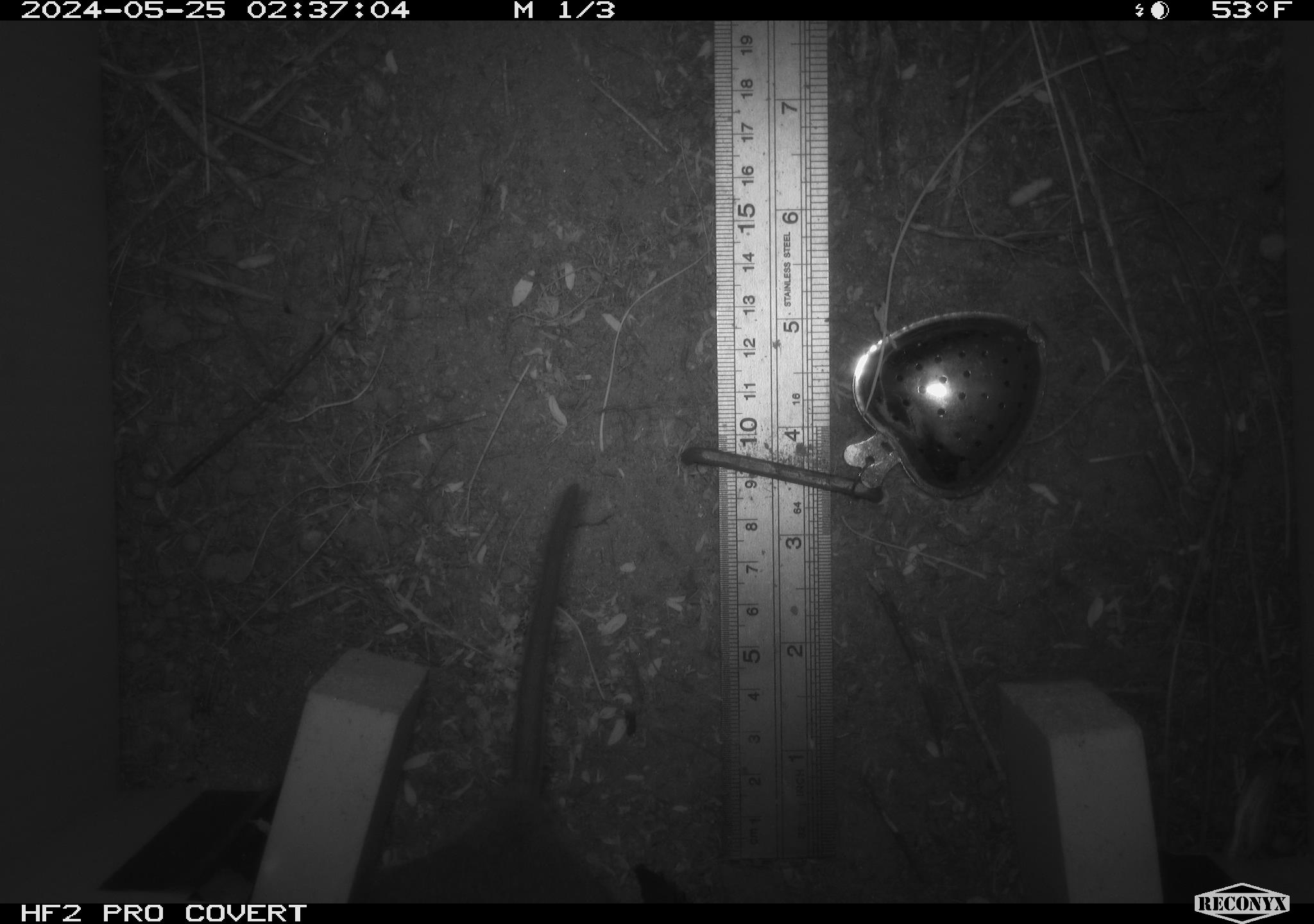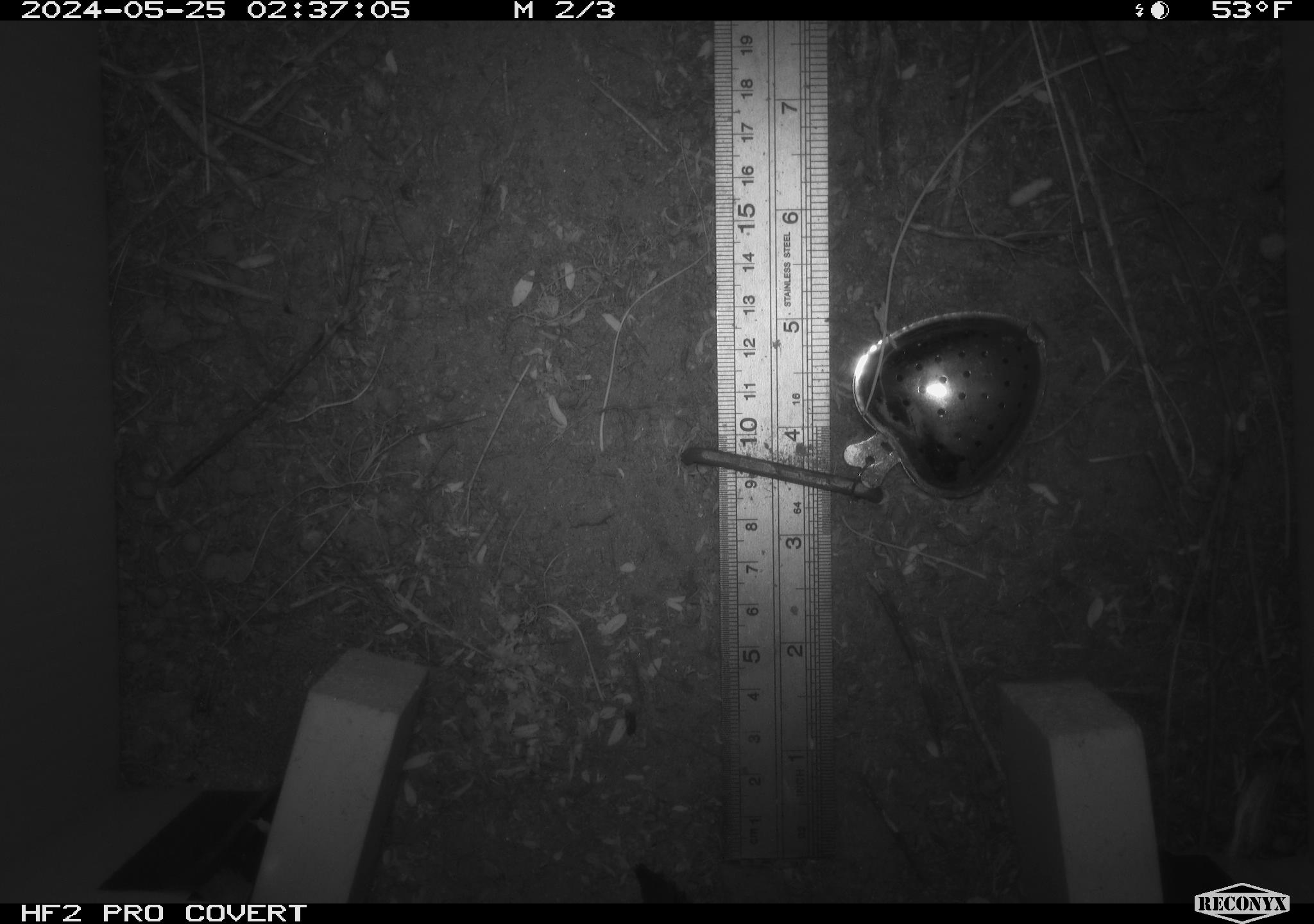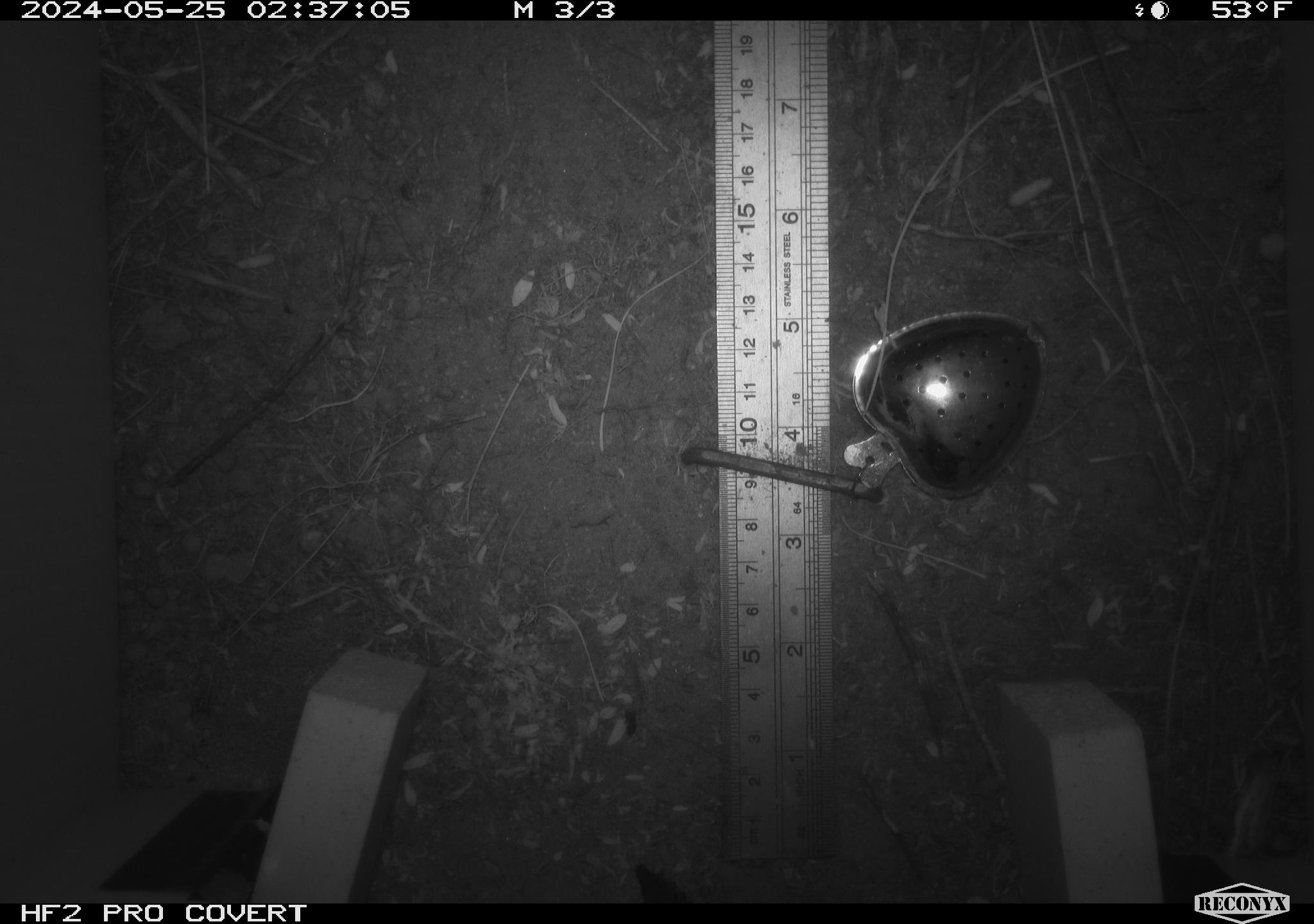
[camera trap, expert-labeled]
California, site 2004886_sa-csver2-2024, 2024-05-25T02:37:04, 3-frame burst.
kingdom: Animalia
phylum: Chordata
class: Mammalia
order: Rodentia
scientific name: Rodentia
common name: rodent